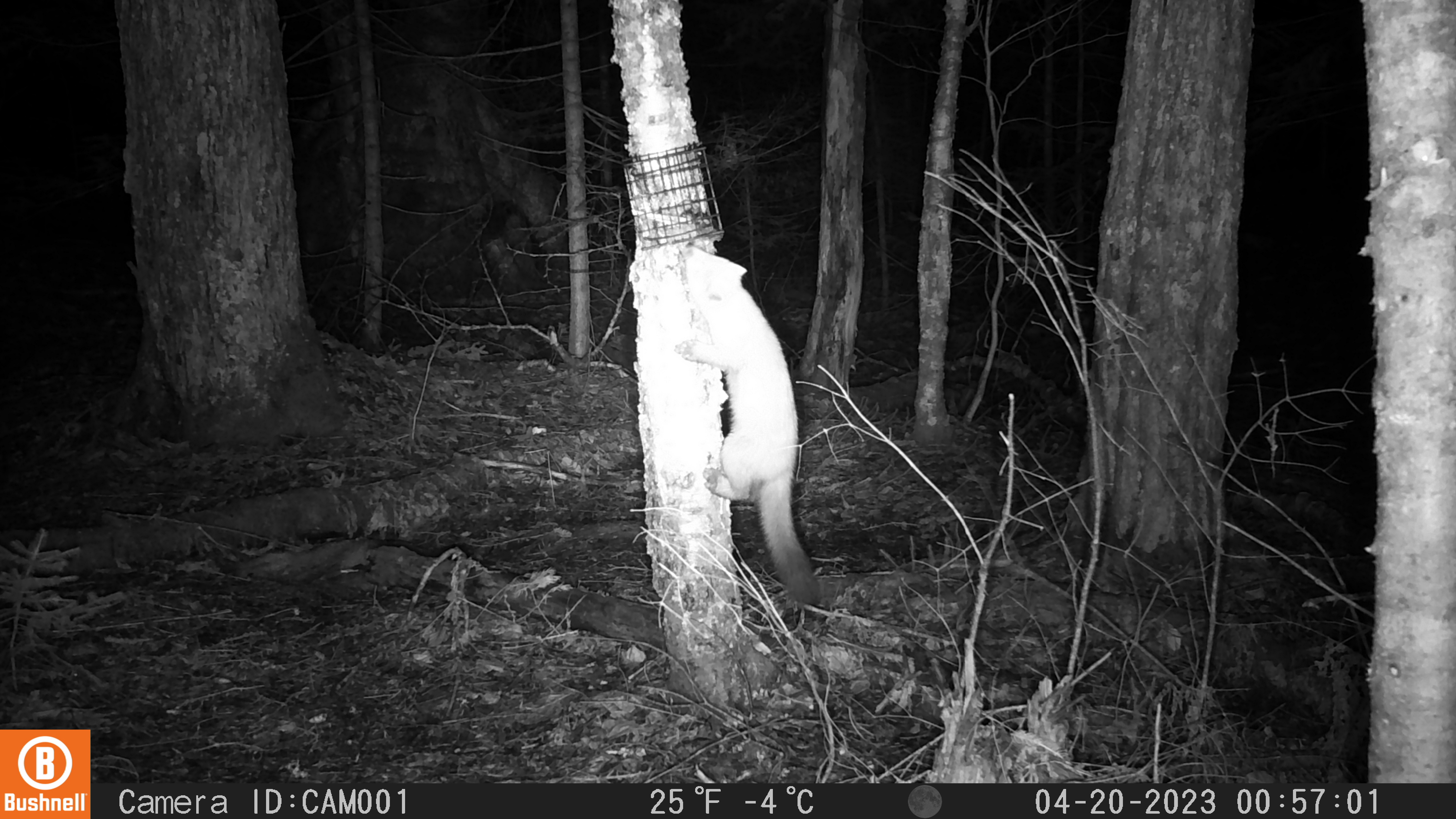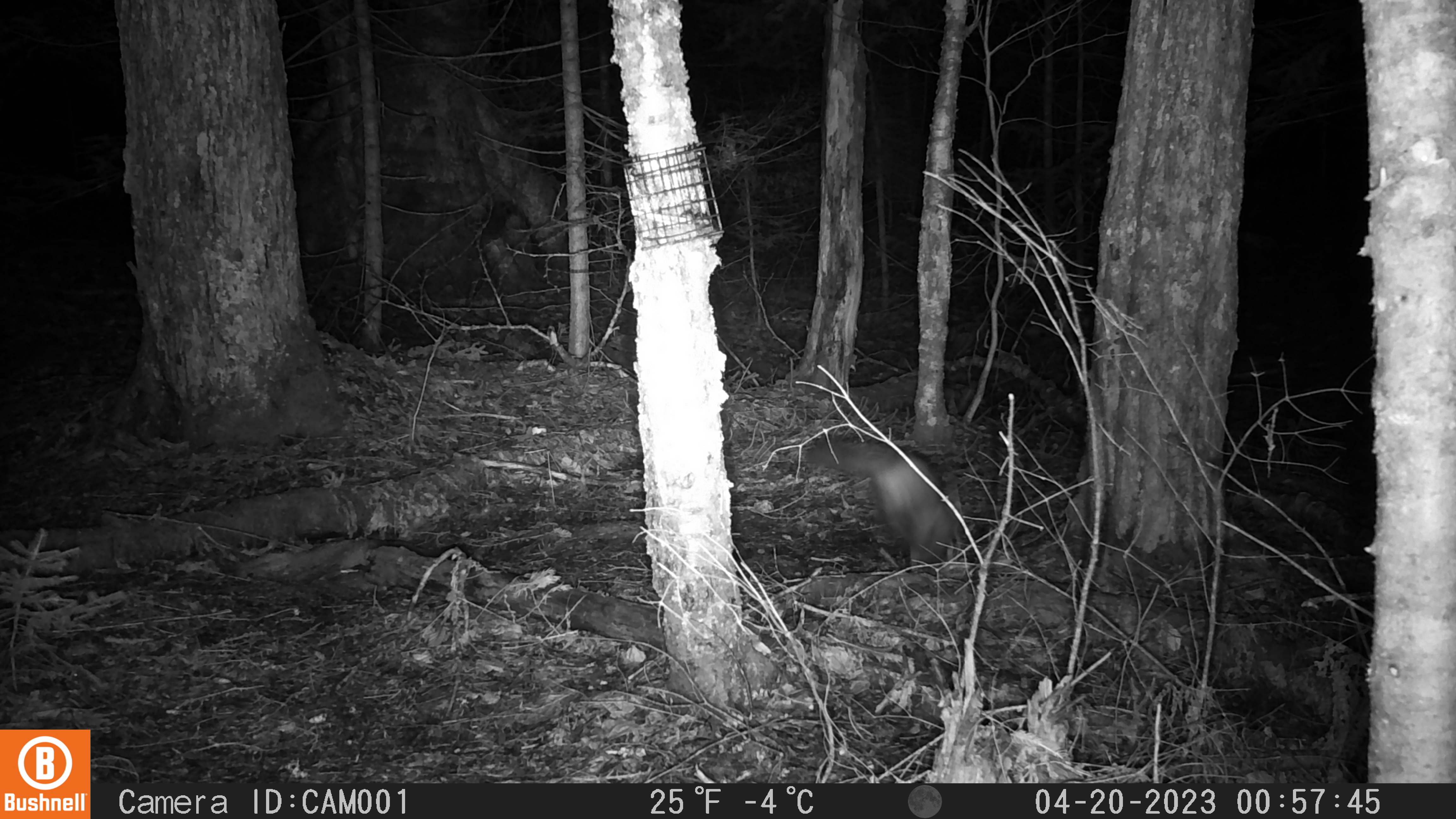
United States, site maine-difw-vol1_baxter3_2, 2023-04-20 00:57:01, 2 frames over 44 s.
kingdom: Animalia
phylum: Chordata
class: Mammalia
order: Carnivora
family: Mustelidae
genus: Martes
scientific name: Martes americana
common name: american marten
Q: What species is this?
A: American marten (Martes americana).